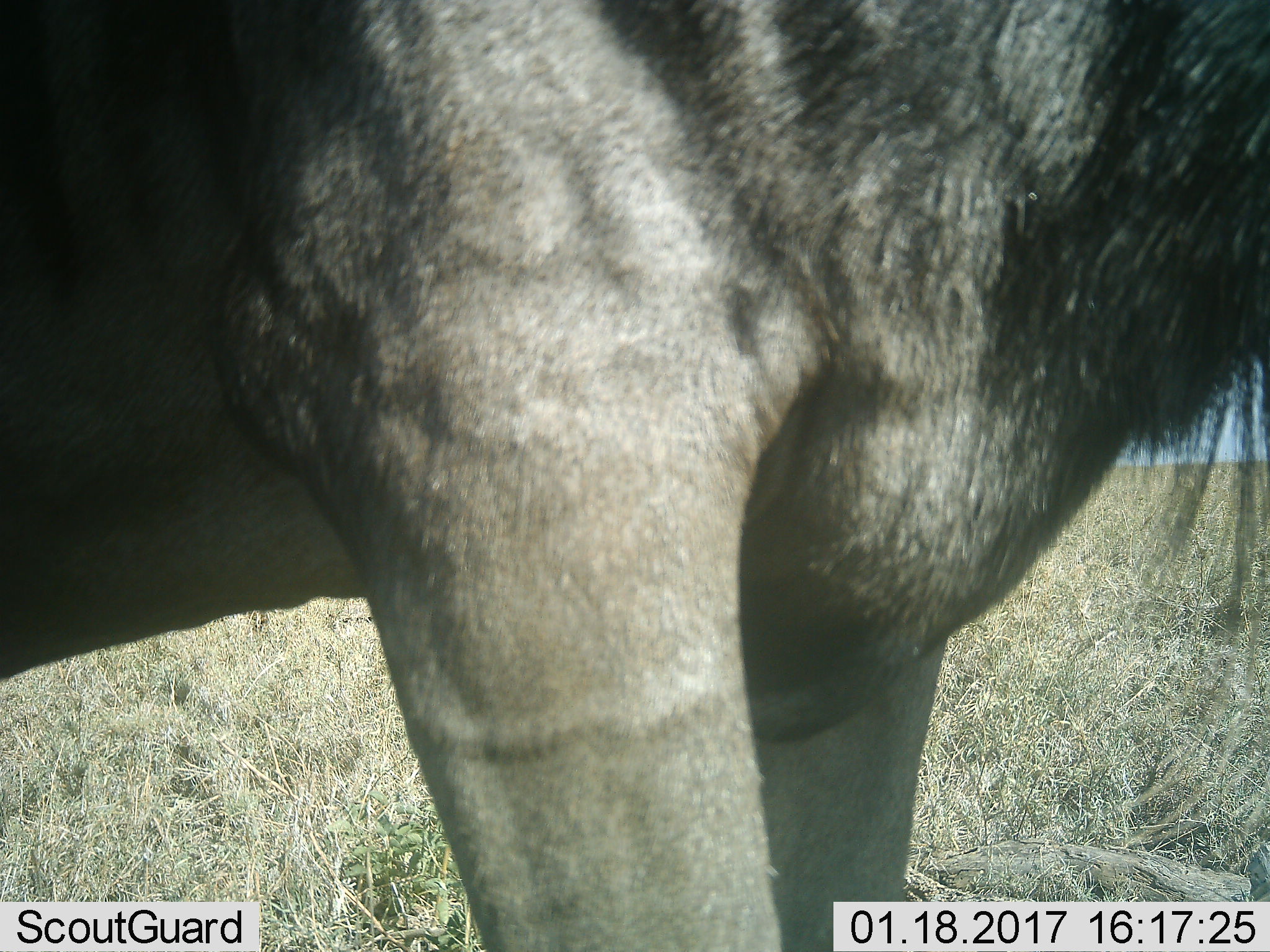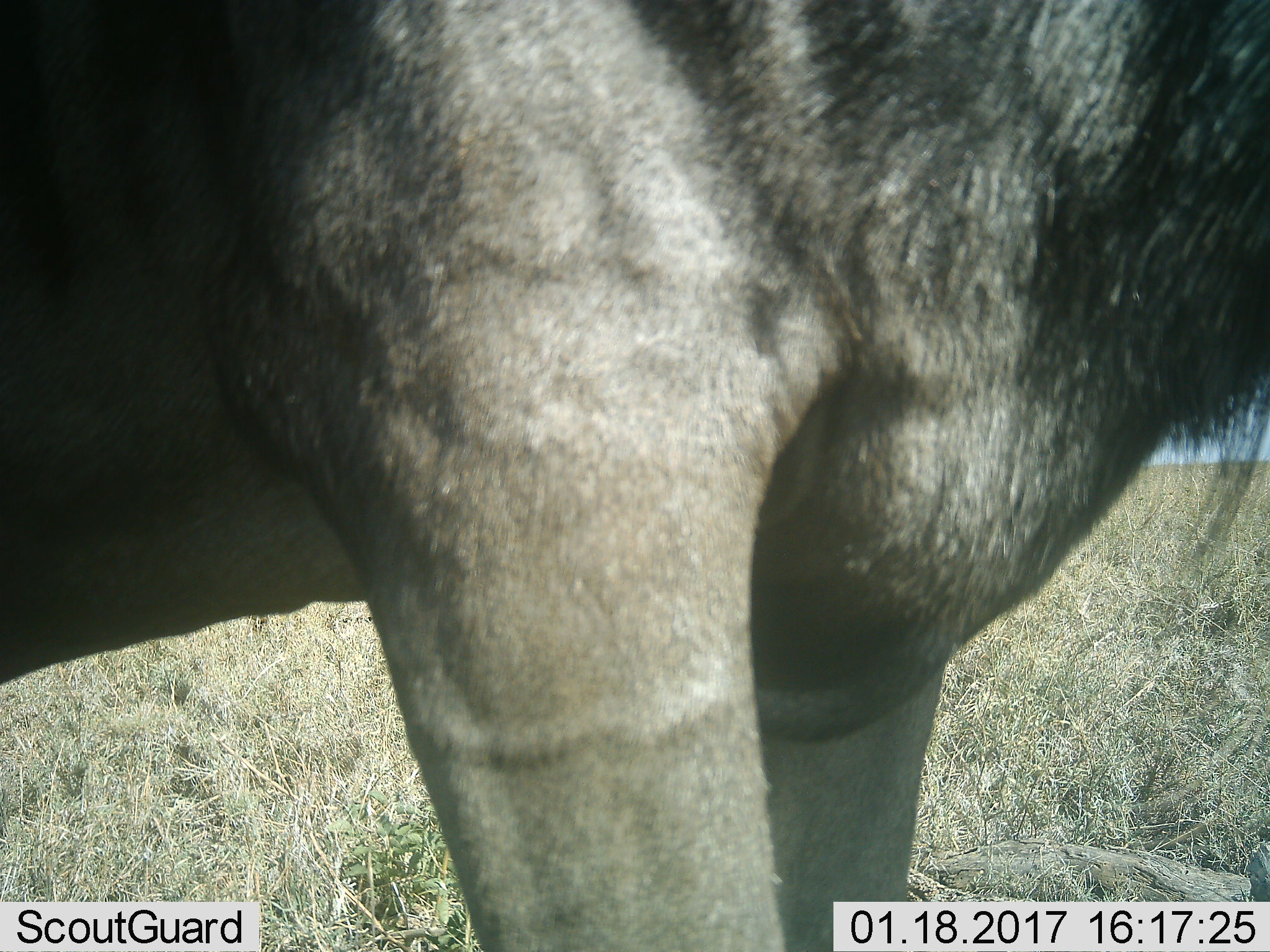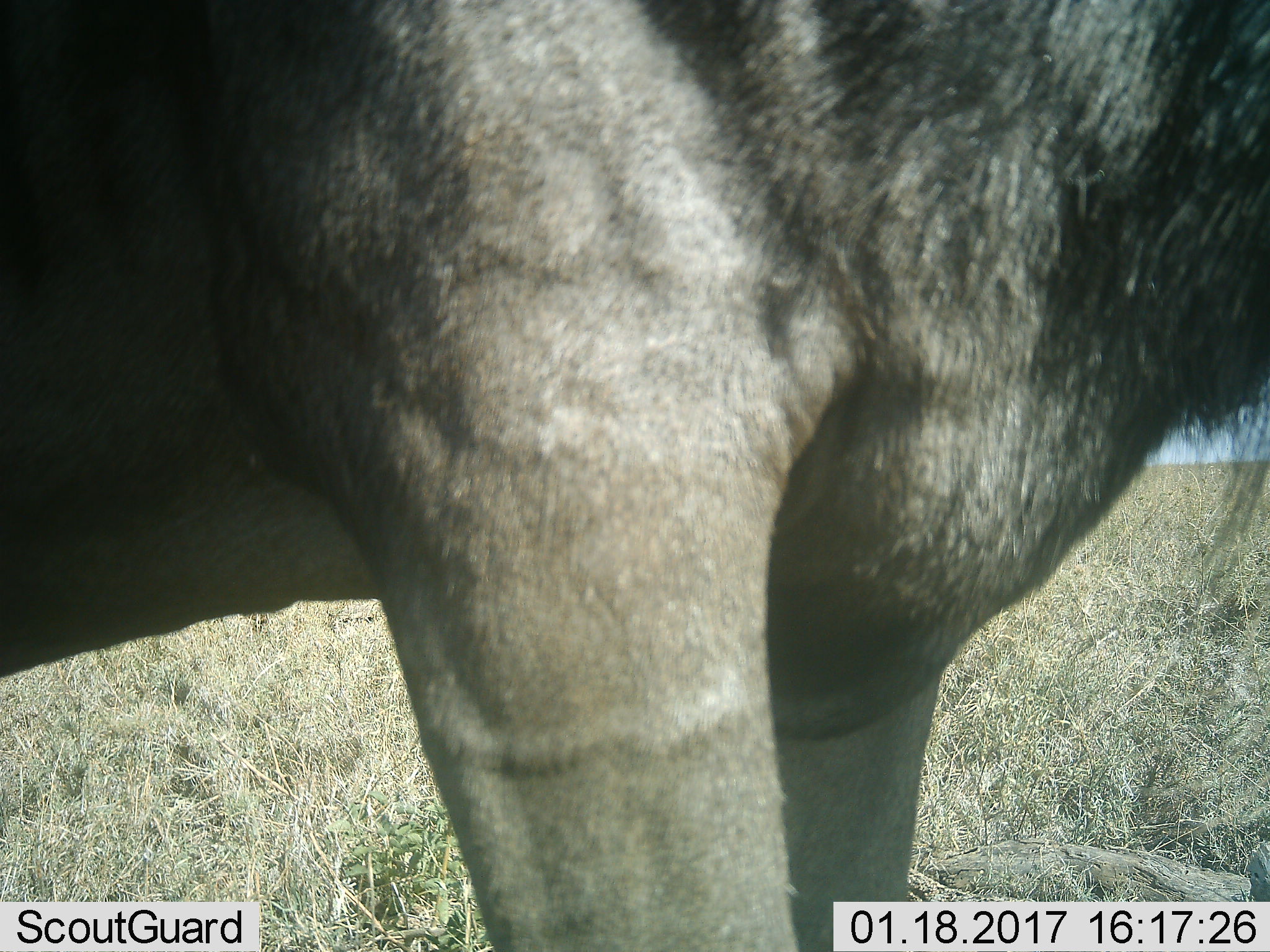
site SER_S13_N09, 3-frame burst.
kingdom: Animalia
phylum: Chordata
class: Mammalia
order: Artiodactyla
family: Bovidae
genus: Connochaetes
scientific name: Connochaetes taurinus taurinus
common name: blue wildebeest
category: wildebeestblue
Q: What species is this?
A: Wildebeestblue (blue wildebeest) (Connochaetes taurinus taurinus).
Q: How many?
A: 1.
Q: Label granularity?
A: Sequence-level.